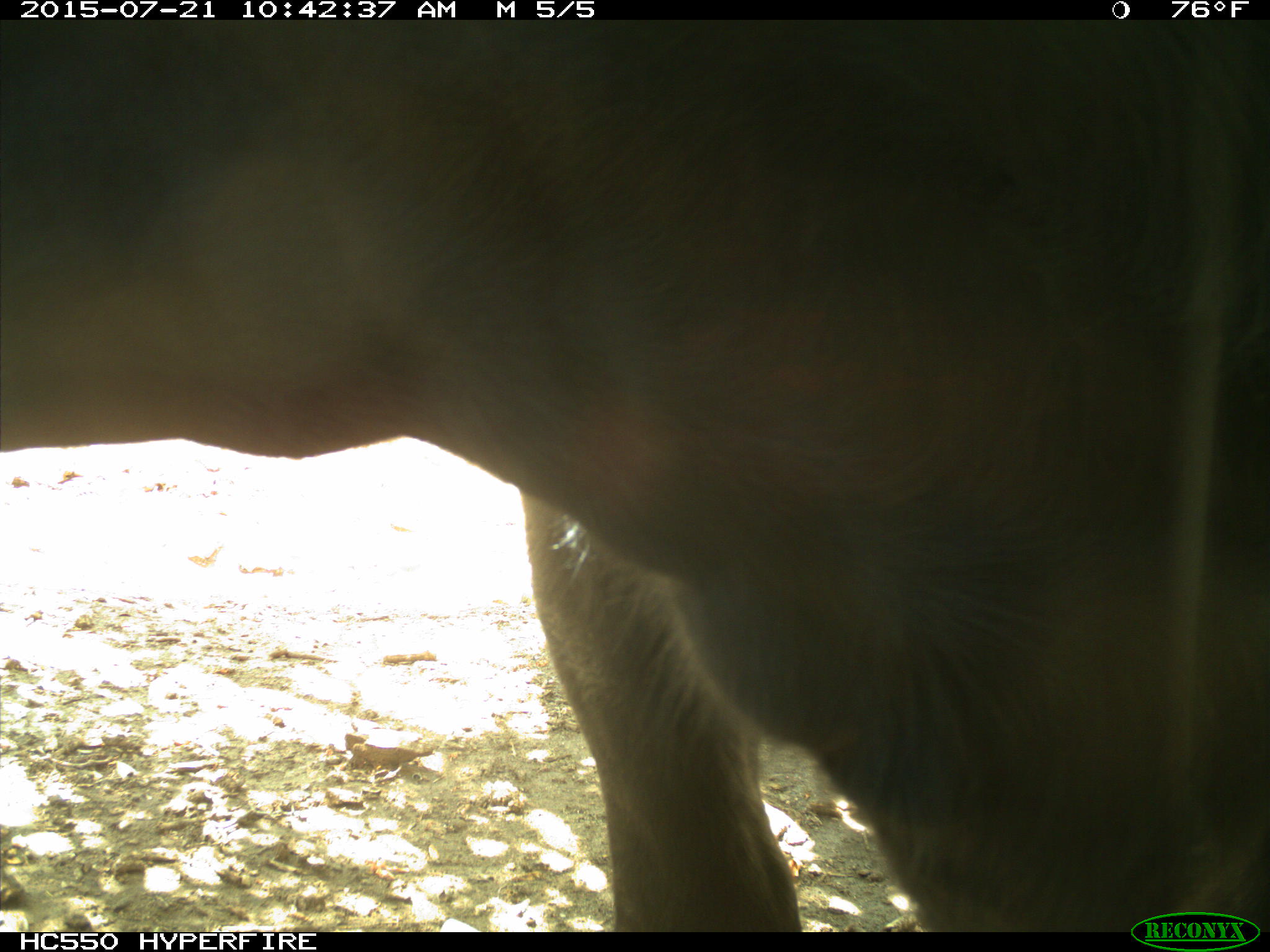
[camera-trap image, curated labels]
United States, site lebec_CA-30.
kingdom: Animalia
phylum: Chordata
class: Mammalia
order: Artiodactyla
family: Bovidae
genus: Bos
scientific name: Bos taurus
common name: domestic cow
Bos taurus (domestic cow).